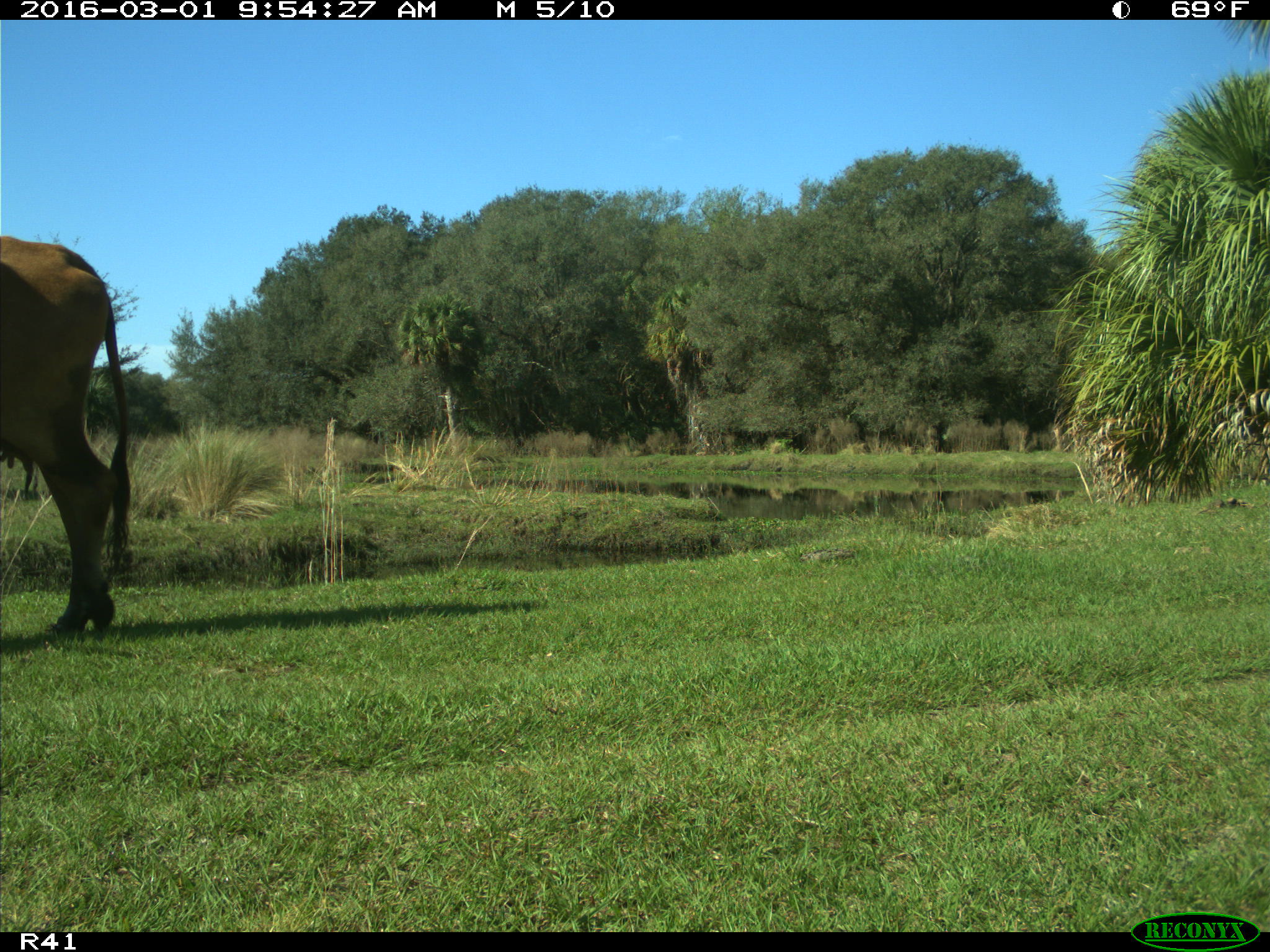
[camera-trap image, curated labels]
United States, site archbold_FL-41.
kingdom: Animalia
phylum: Chordata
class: Mammalia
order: Artiodactyla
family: Bovidae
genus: Bos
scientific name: Bos taurus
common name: domestic cow